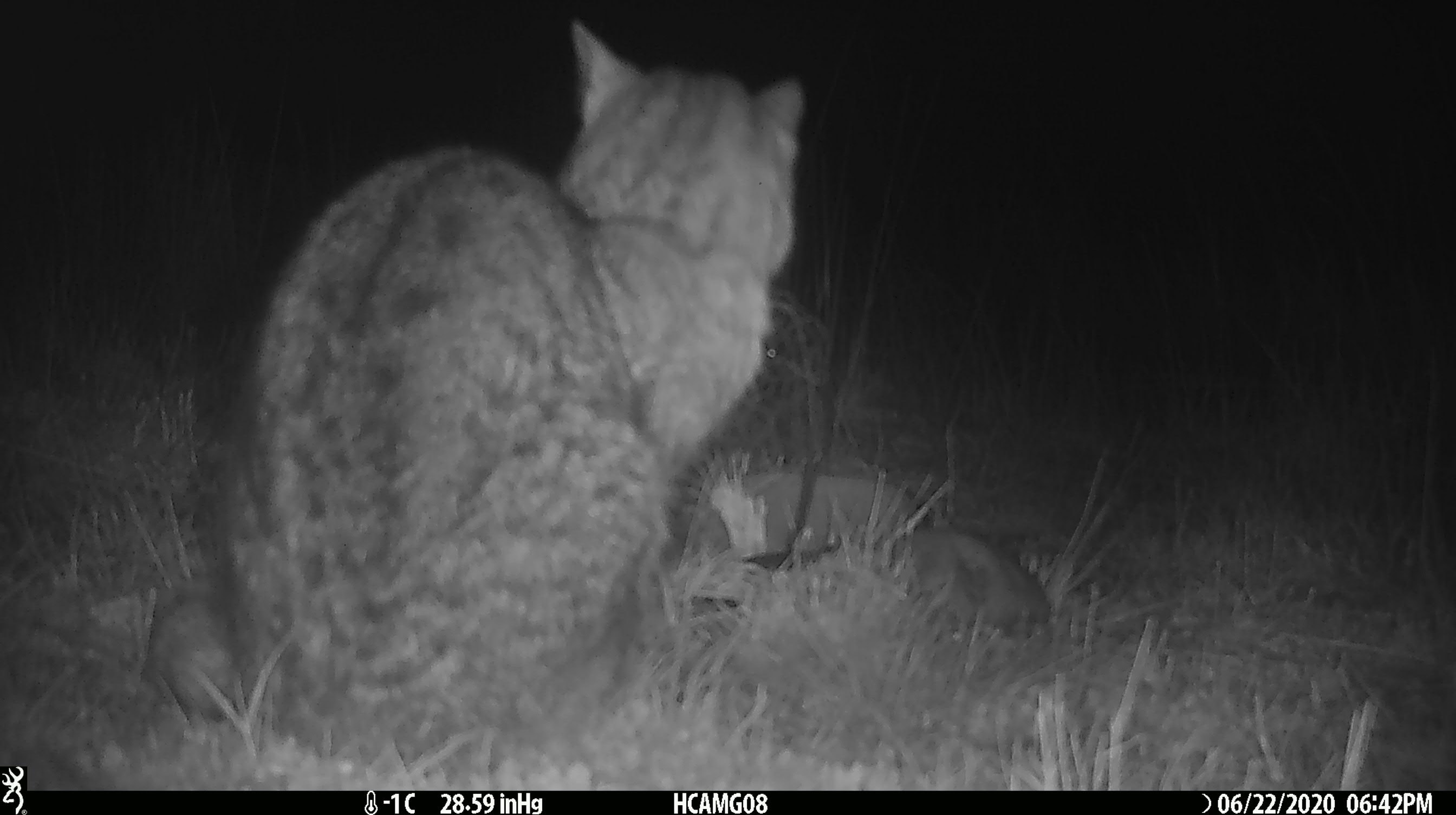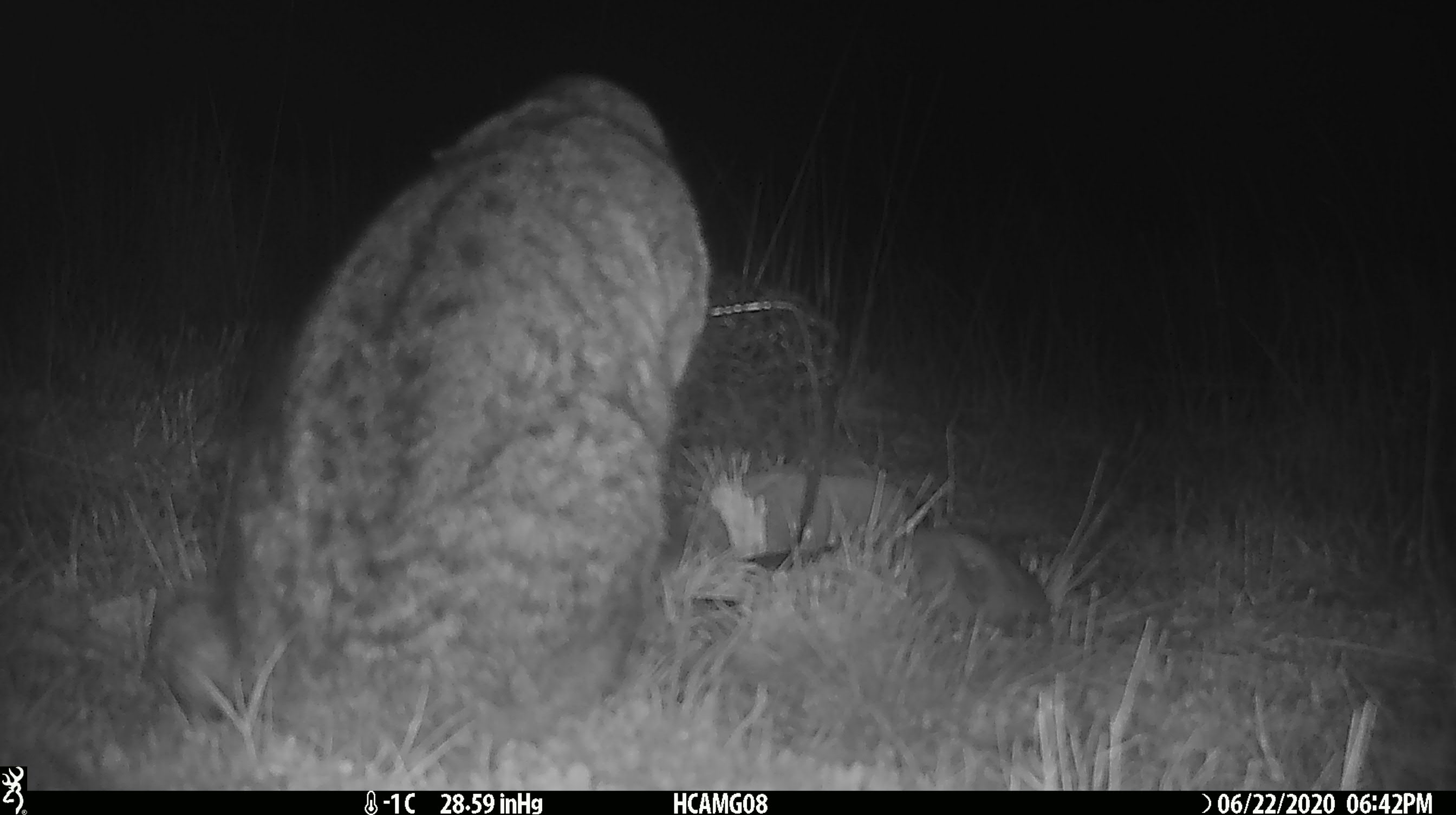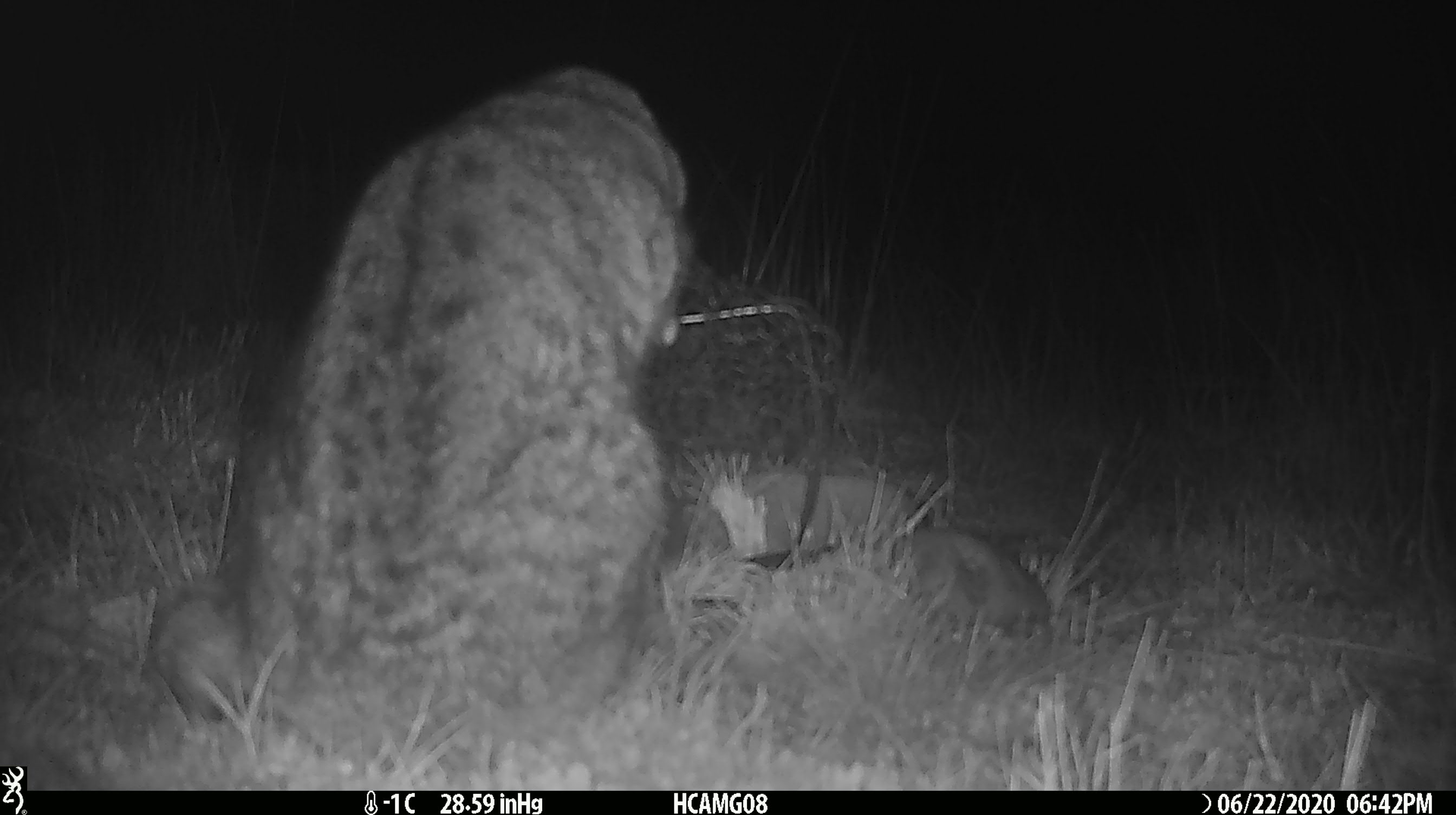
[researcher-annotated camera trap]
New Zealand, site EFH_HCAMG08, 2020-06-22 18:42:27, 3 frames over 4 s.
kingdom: Animalia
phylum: Chordata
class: Mammalia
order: Carnivora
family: Felidae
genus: Felis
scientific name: Felis catus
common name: domestic cat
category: cat